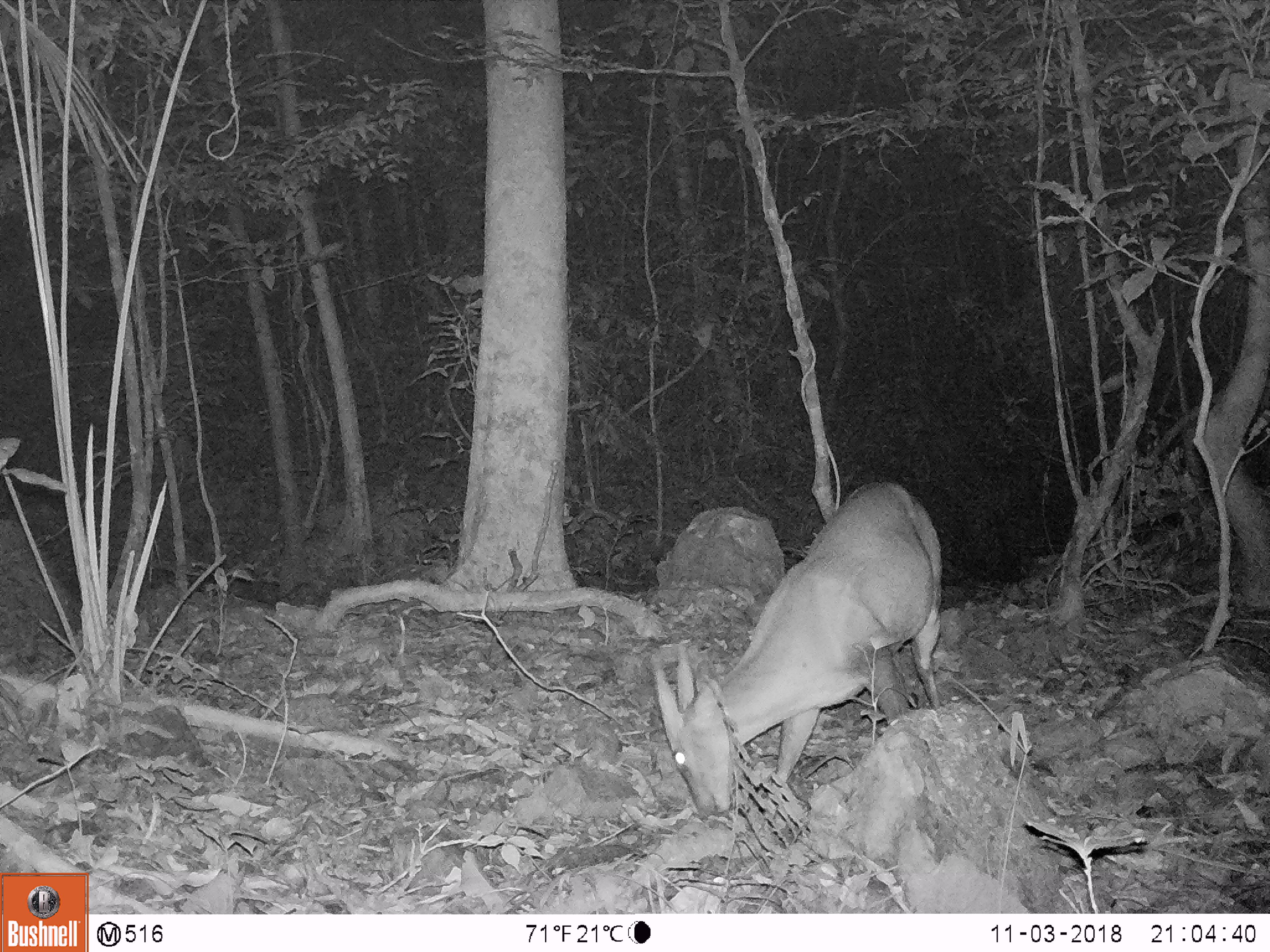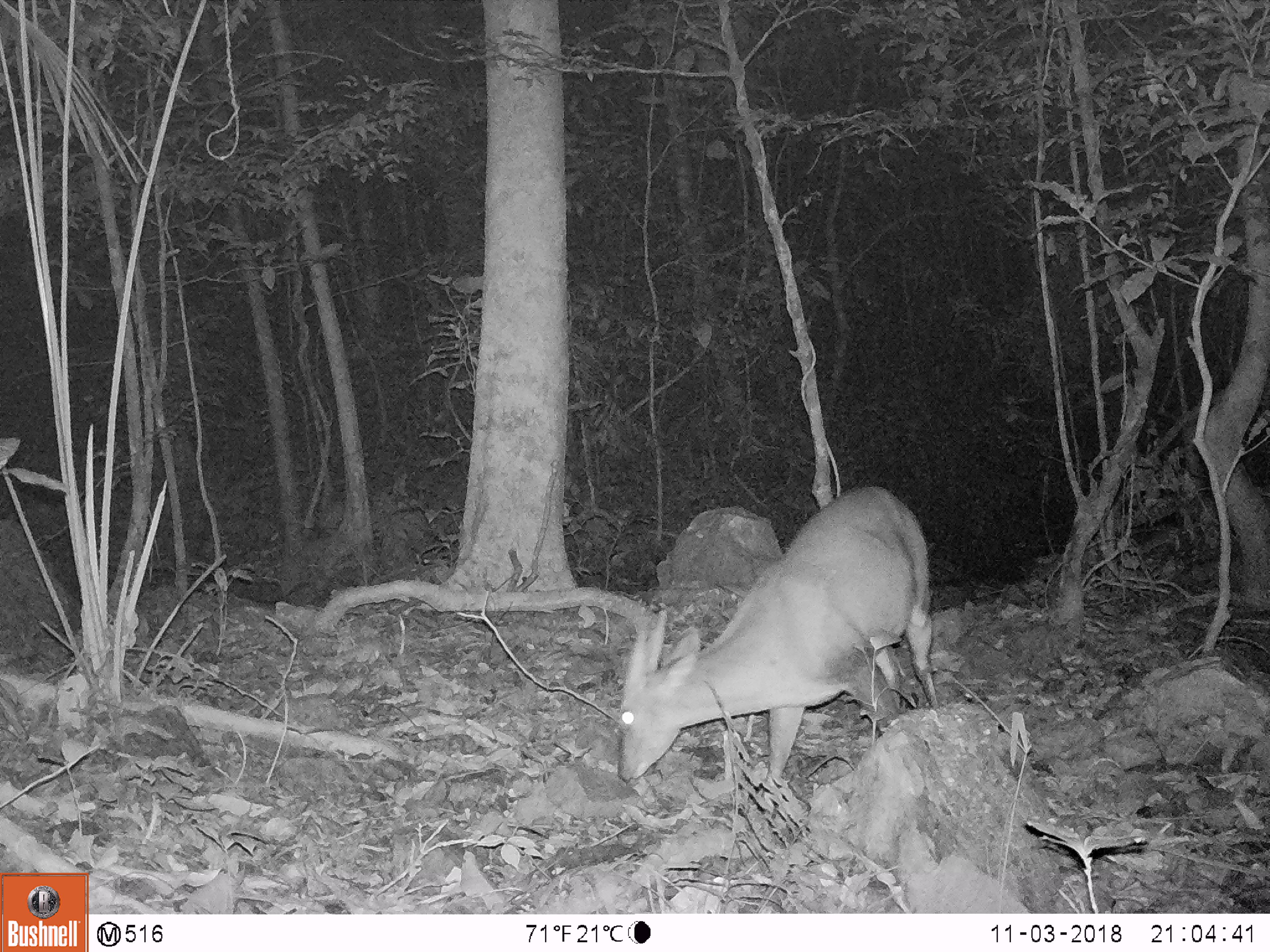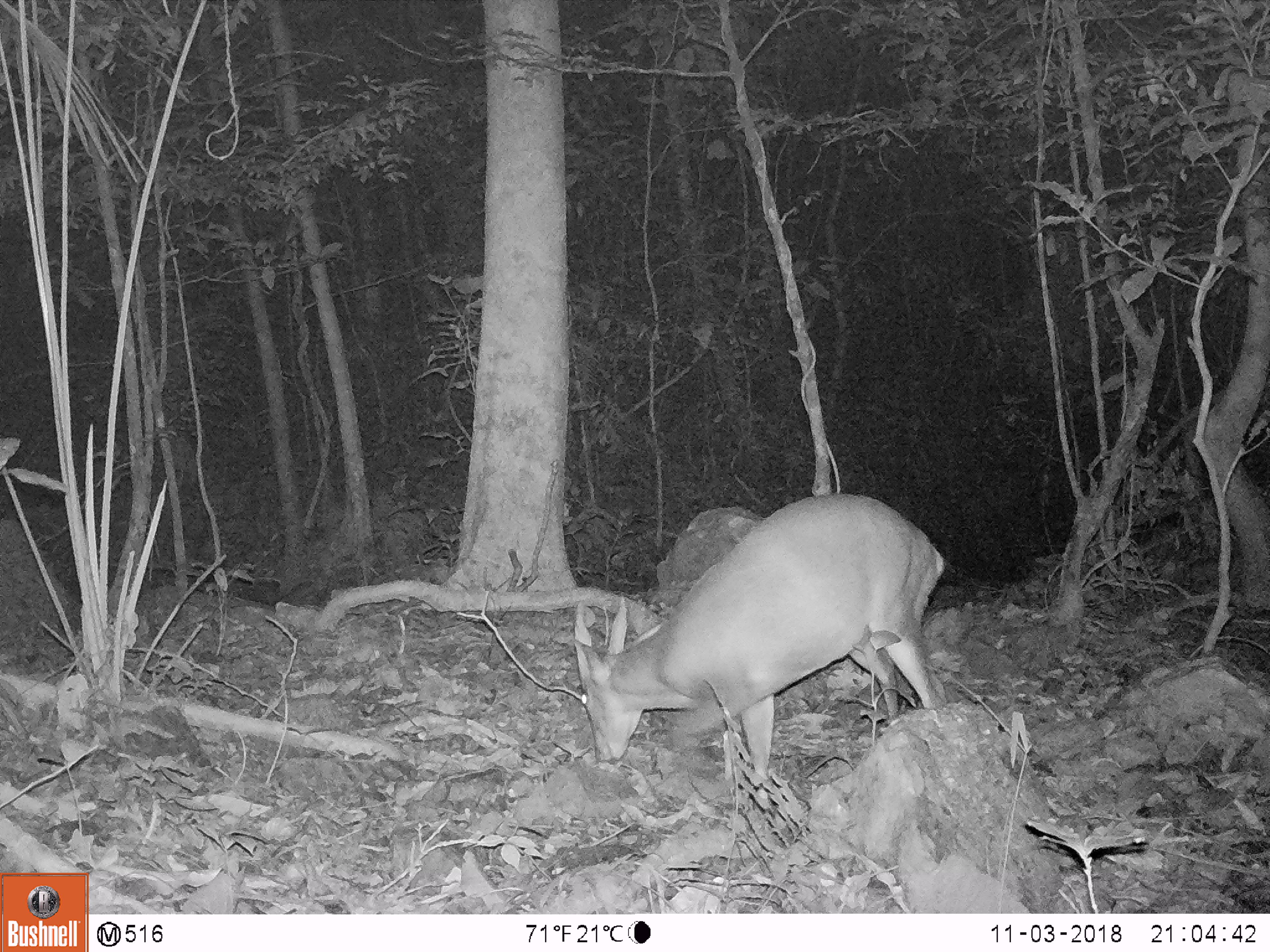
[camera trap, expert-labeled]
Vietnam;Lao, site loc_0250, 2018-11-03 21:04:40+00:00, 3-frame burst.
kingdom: Animalia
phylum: Chordata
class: Mammalia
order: Artiodactyla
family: Cervidae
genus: Muntiacus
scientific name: Muntiacus vuquangensis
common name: large-antlered muntjac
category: large antlered muntjac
Large antlered muntjac (large-antlered muntjac) (Muntiacus vuquangensis). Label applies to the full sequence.